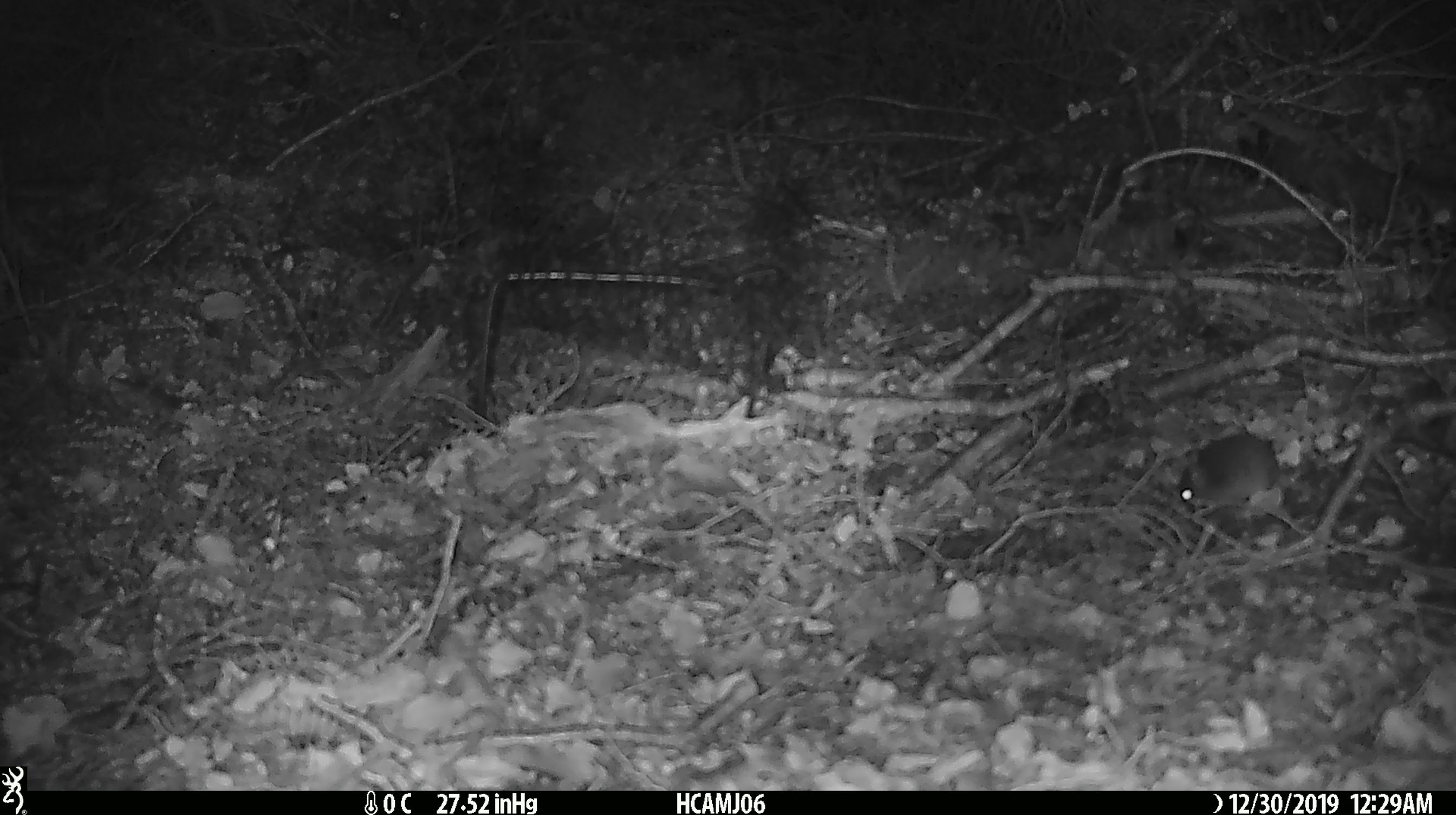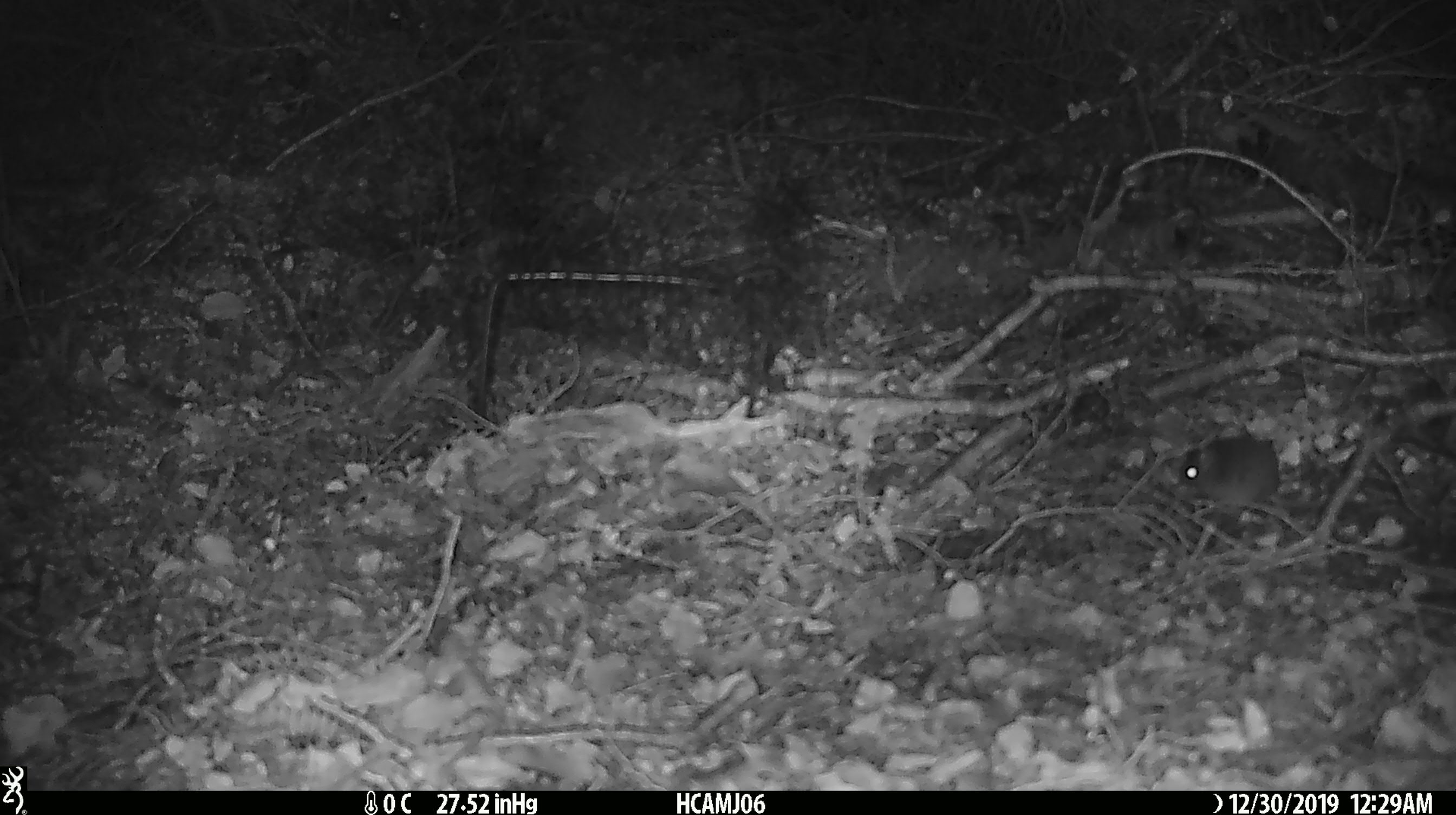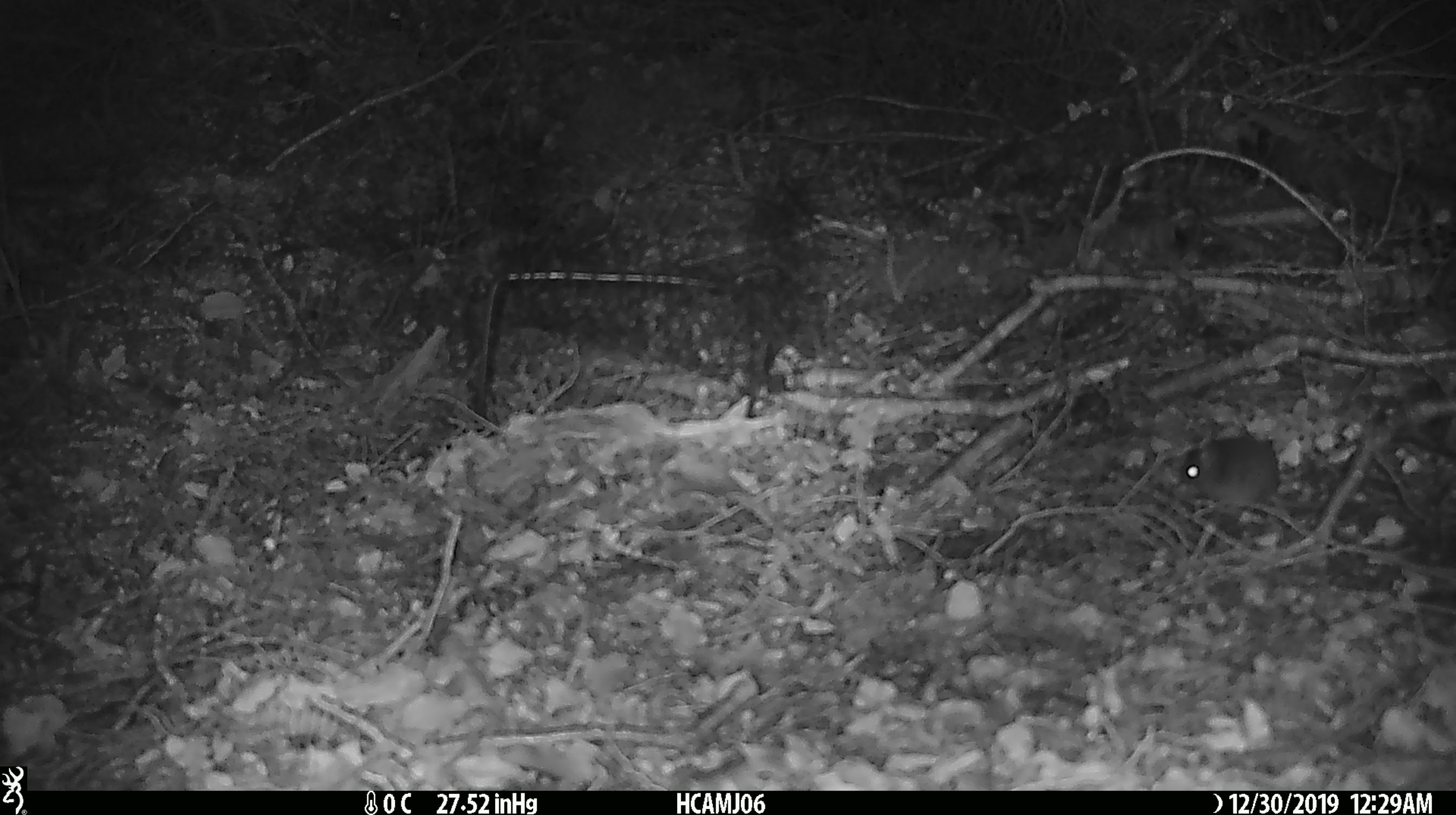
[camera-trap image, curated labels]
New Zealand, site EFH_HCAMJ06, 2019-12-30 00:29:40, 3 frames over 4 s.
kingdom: Animalia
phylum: Chordata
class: Mammalia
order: Rodentia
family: Muridae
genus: Mus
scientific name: Mus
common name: mouse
Mouse (Mus).